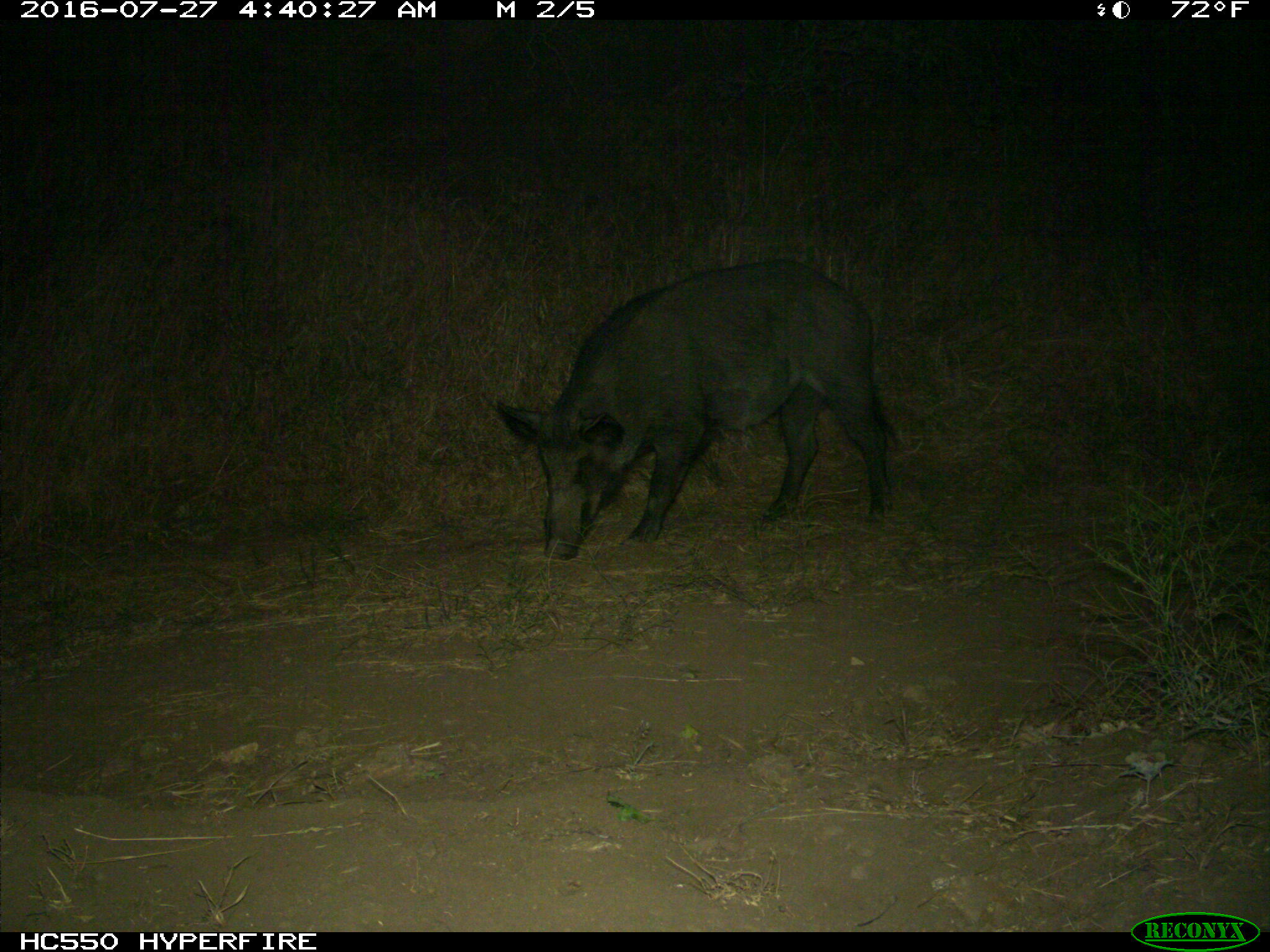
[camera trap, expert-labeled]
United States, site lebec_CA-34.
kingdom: Animalia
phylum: Chordata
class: Mammalia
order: Artiodactyla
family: Suidae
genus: Sus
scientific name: Sus scrofa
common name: wild boar